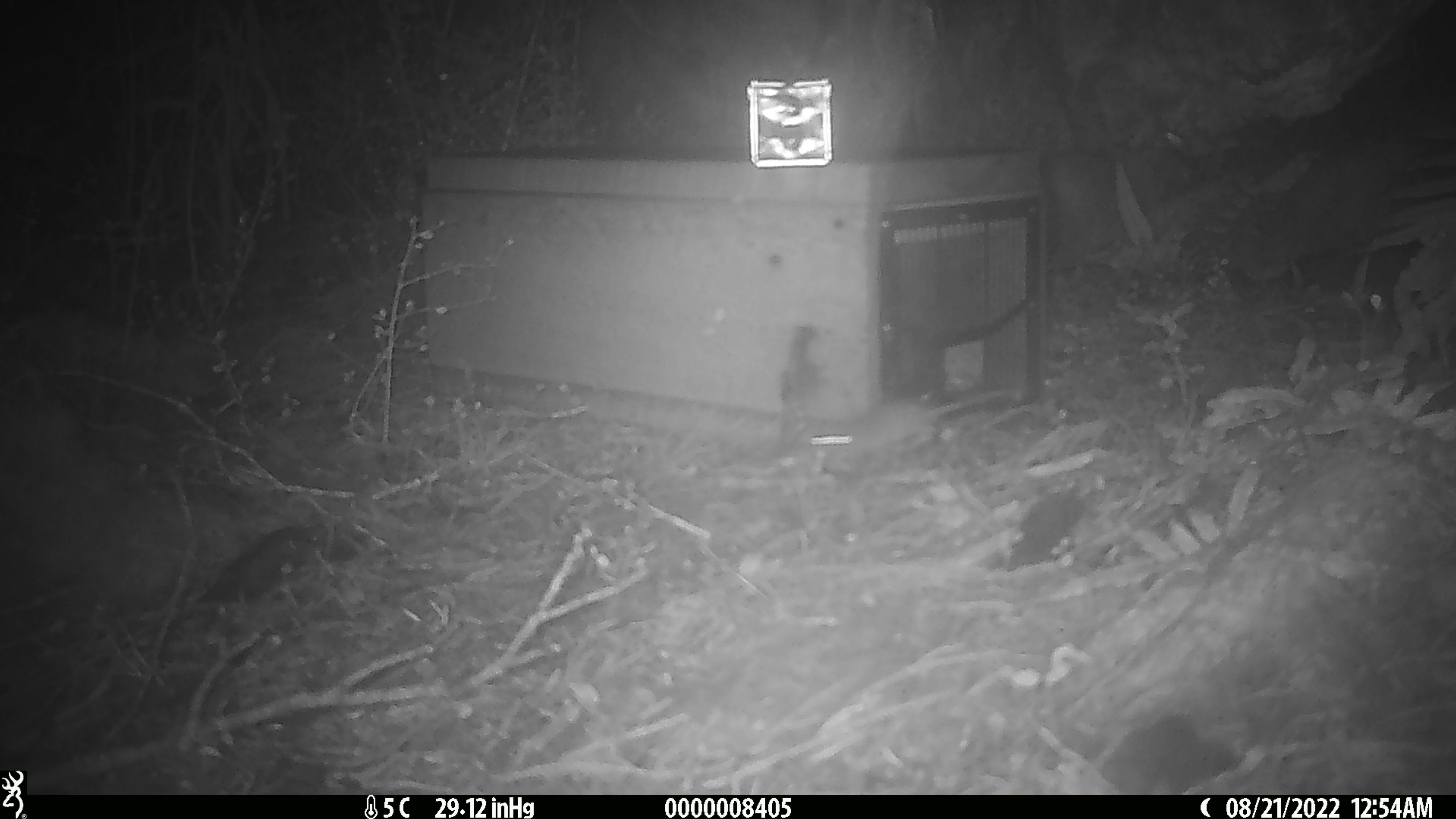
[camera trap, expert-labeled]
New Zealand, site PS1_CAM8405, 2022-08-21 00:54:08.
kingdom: Animalia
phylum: Chordata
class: Mammalia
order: Rodentia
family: Muridae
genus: Mus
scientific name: Mus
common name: mouse